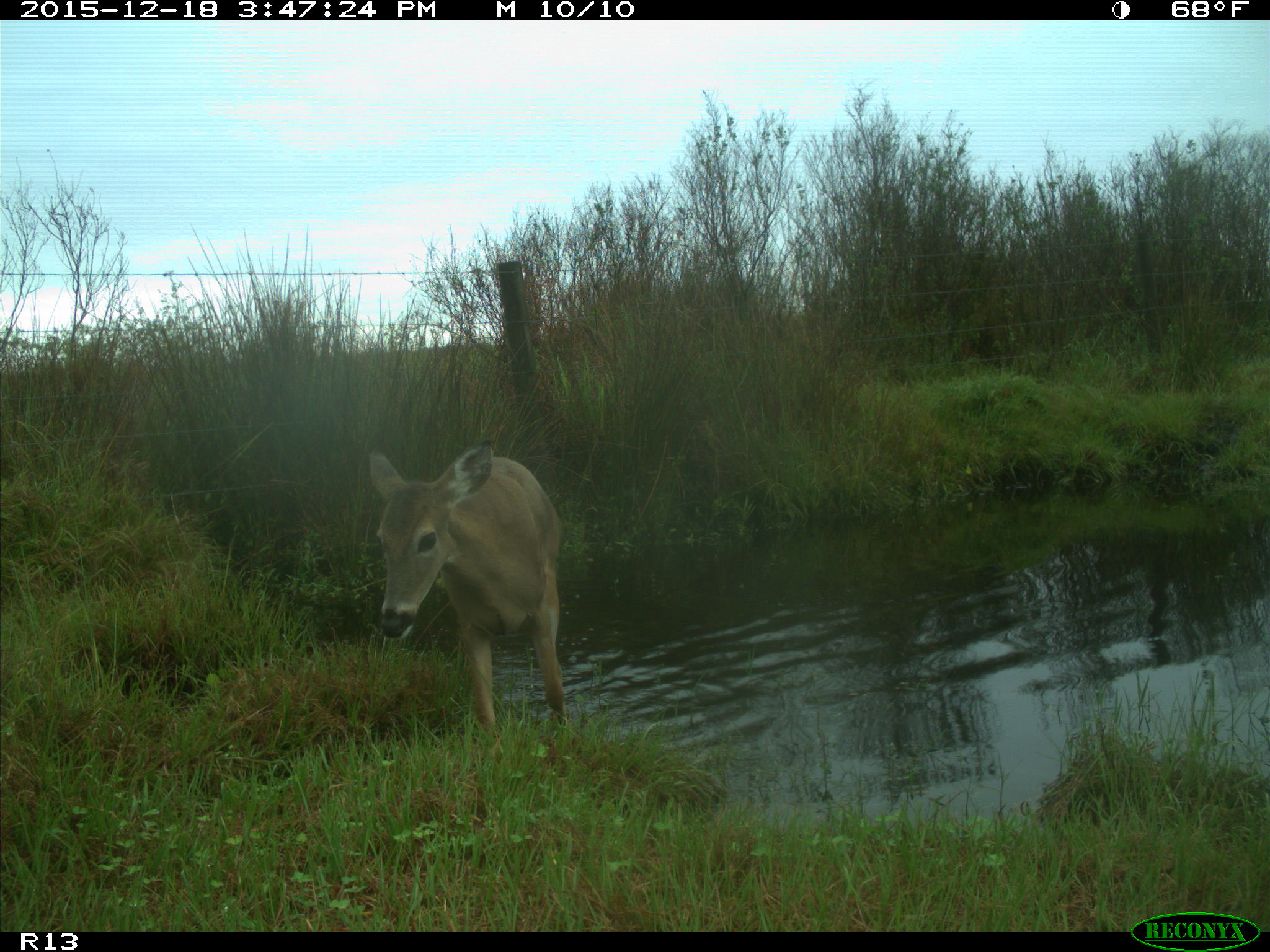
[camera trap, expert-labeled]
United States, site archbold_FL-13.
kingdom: Animalia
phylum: Chordata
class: Mammalia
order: Artiodactyla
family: Cervidae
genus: Odocoileus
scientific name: Odocoileus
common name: deer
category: unidentified deer